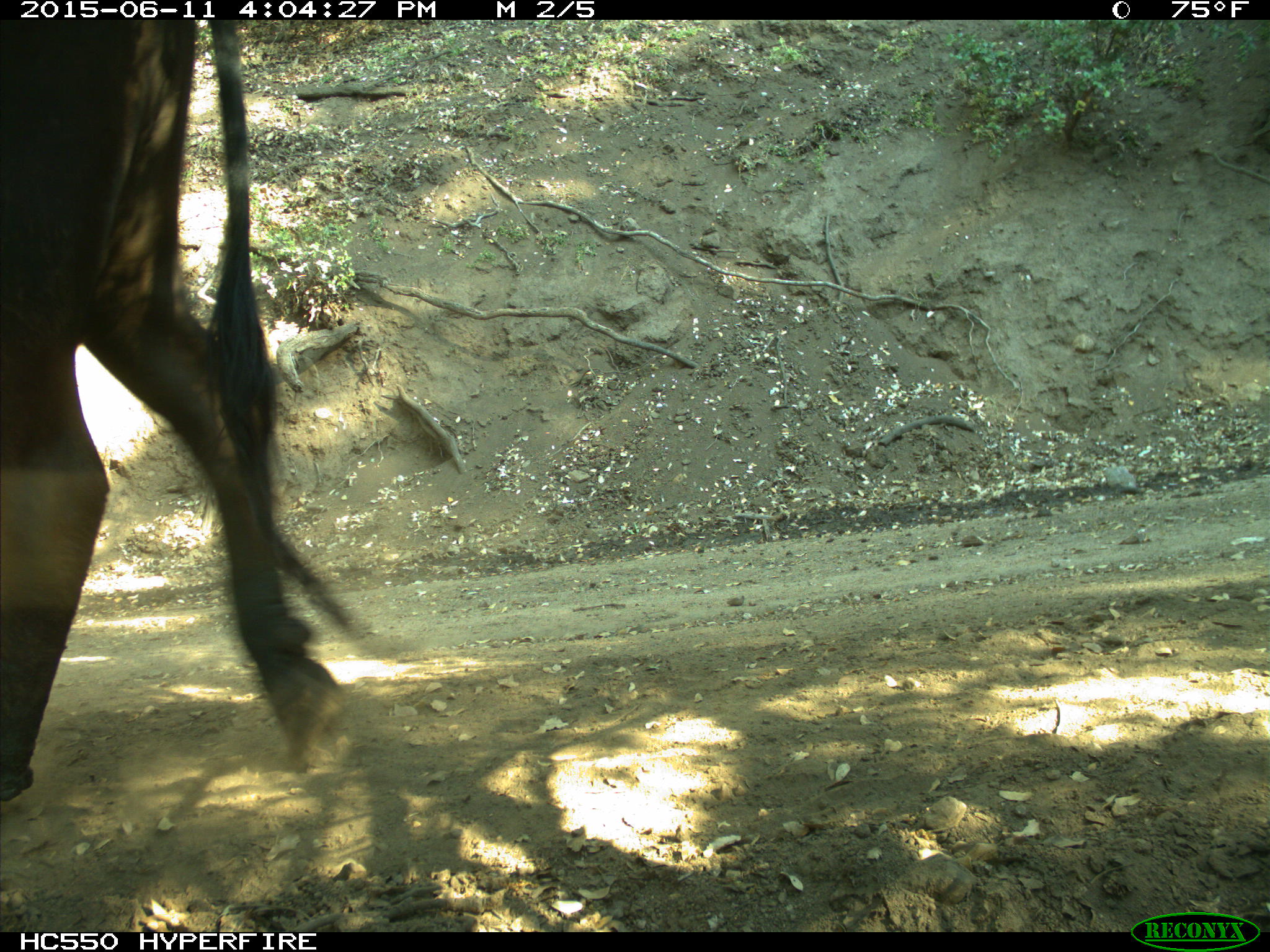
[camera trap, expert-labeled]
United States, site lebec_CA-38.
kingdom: Animalia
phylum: Chordata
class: Mammalia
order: Artiodactyla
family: Bovidae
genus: Bos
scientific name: Bos taurus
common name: domestic cow